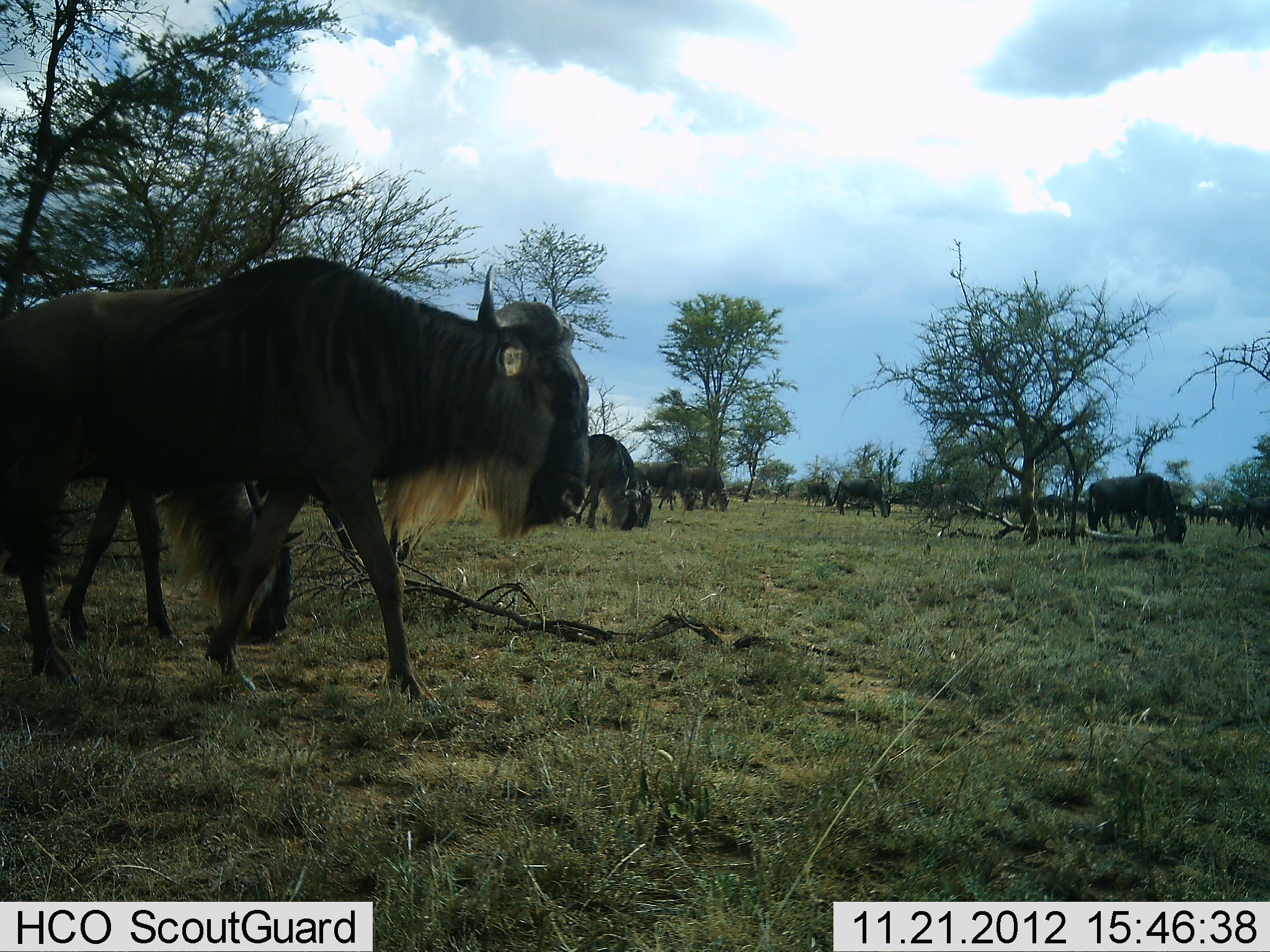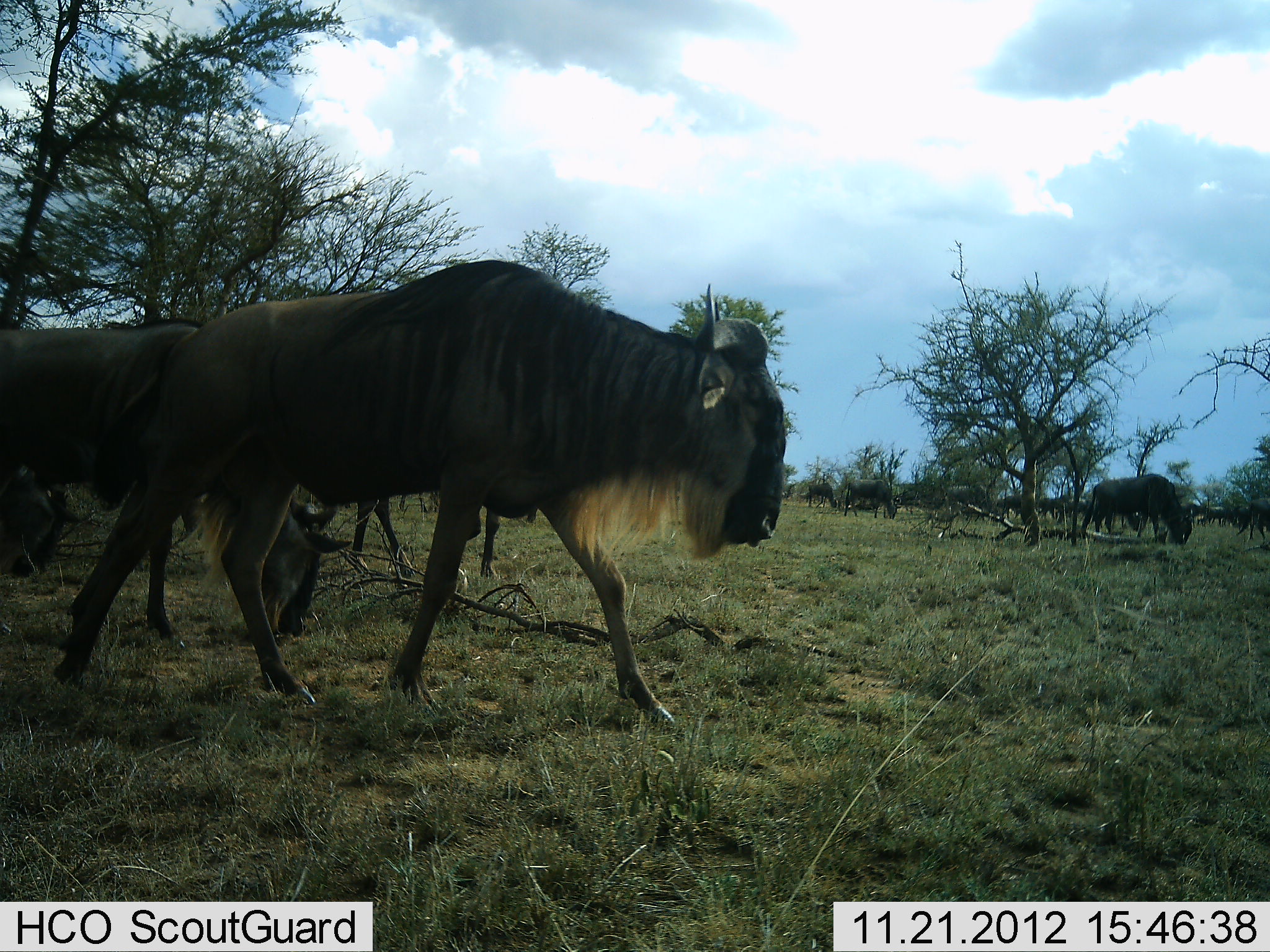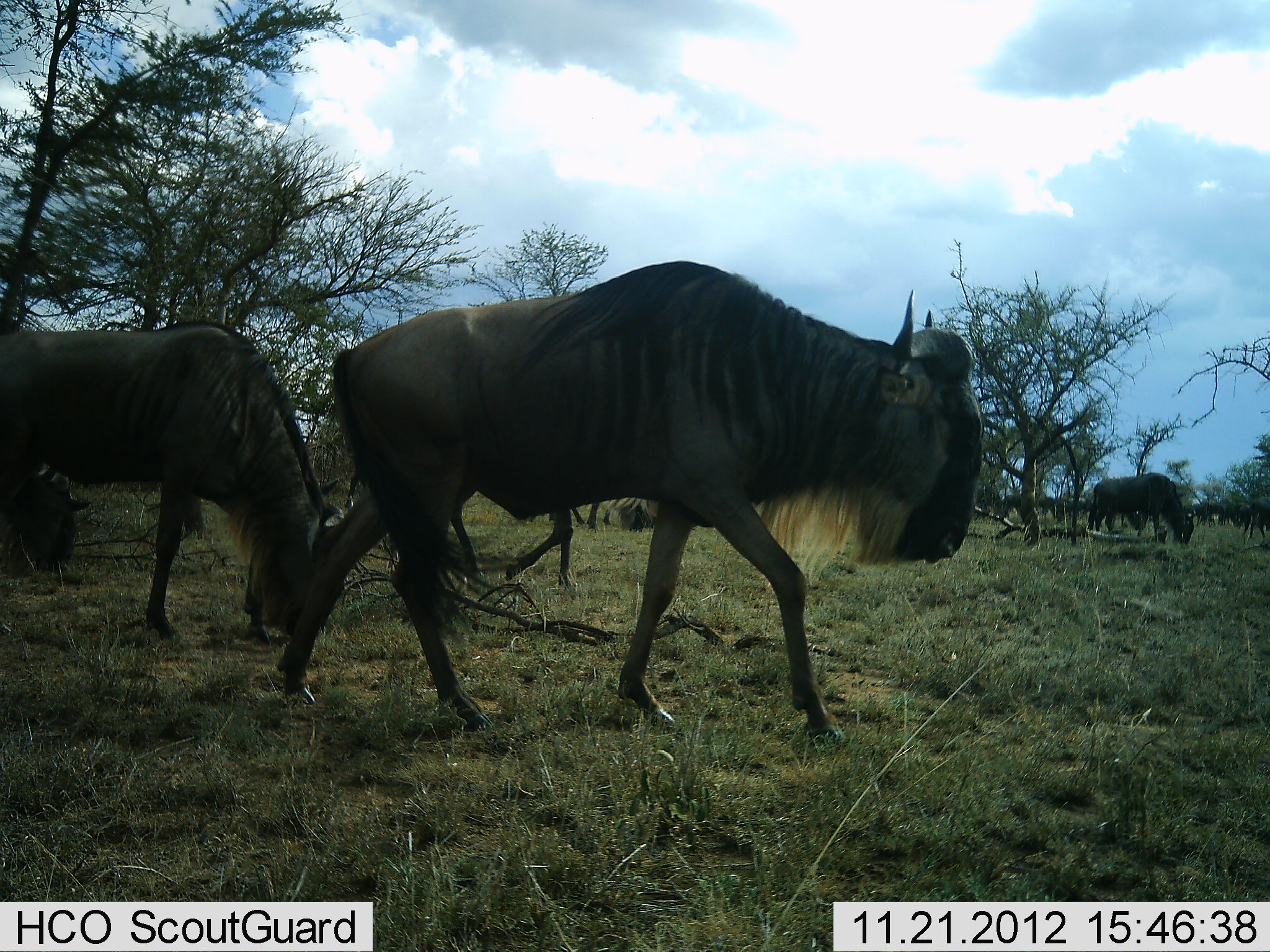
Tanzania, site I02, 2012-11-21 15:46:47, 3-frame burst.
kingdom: Animalia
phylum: Chordata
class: Mammalia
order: Artiodactyla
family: Bovidae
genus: Connochaetes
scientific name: Connochaetes taurinus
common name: blue wildebeest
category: wildebeest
Wildebeest (blue wildebeest) (Connochaetes taurinus), count 11-50. Behavior (volunteer vote fractions): standing 20%, resting 0%, moving 90%, interacting 10%. Young present (vote fraction): 0%. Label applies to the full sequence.